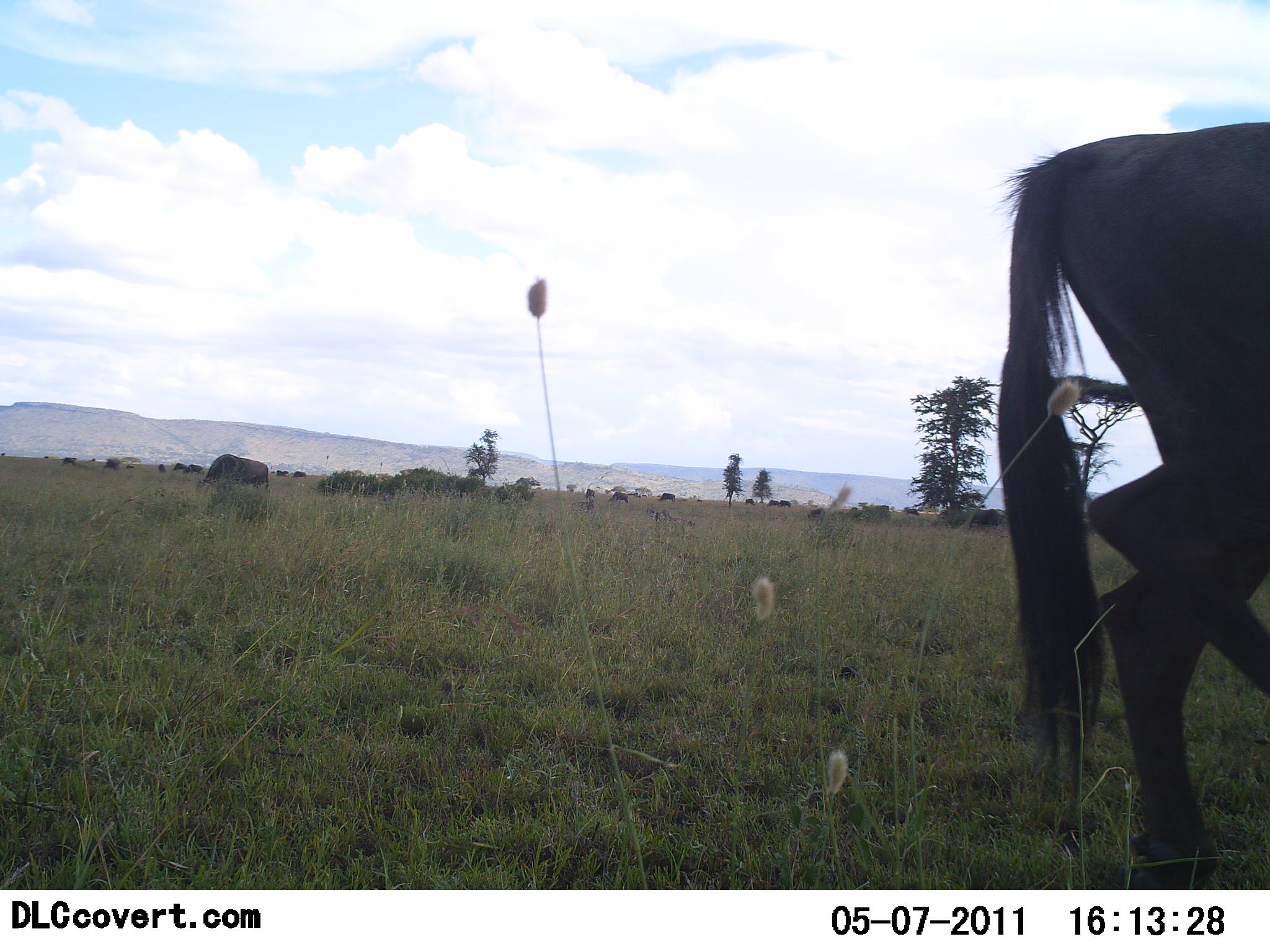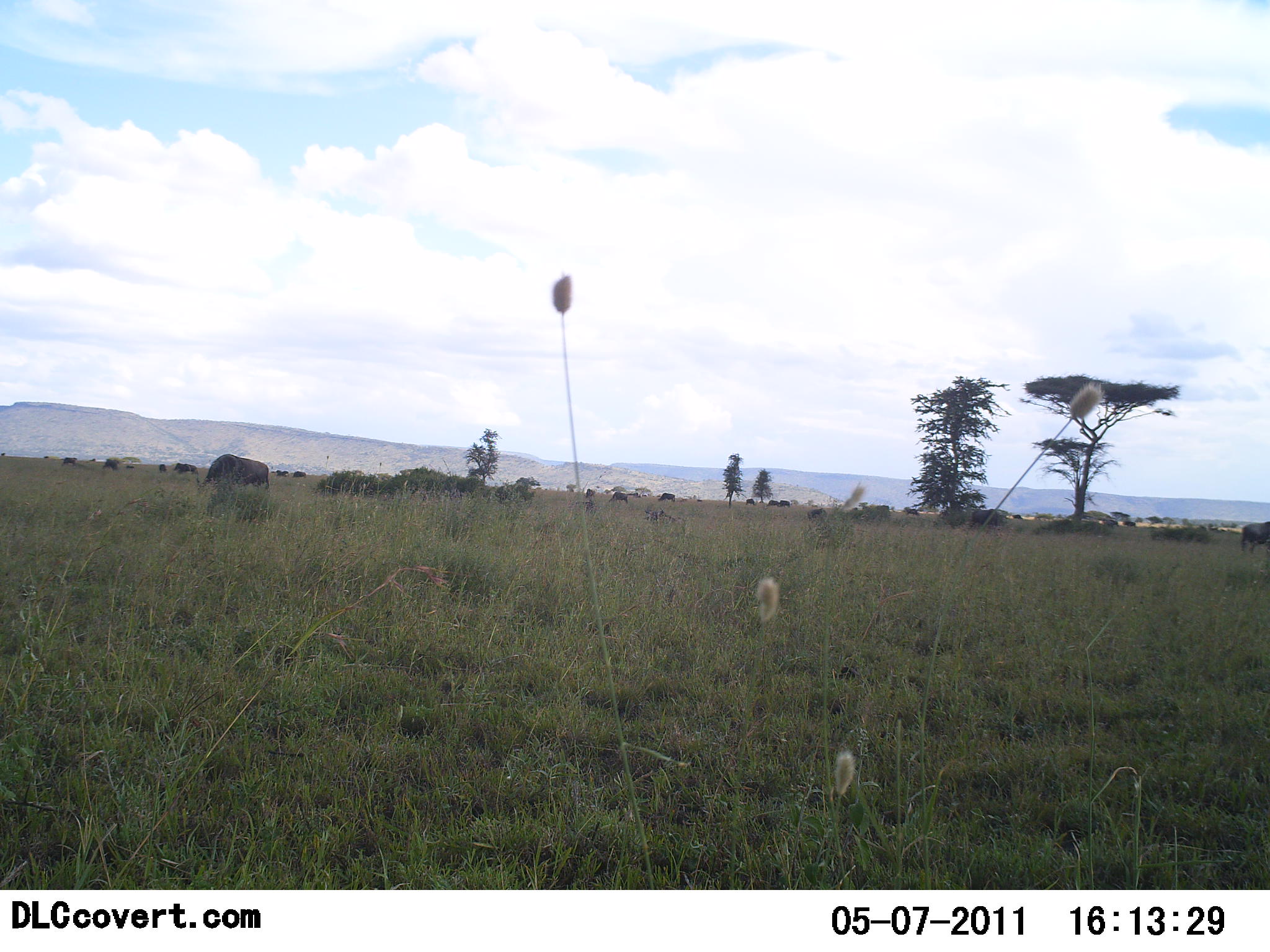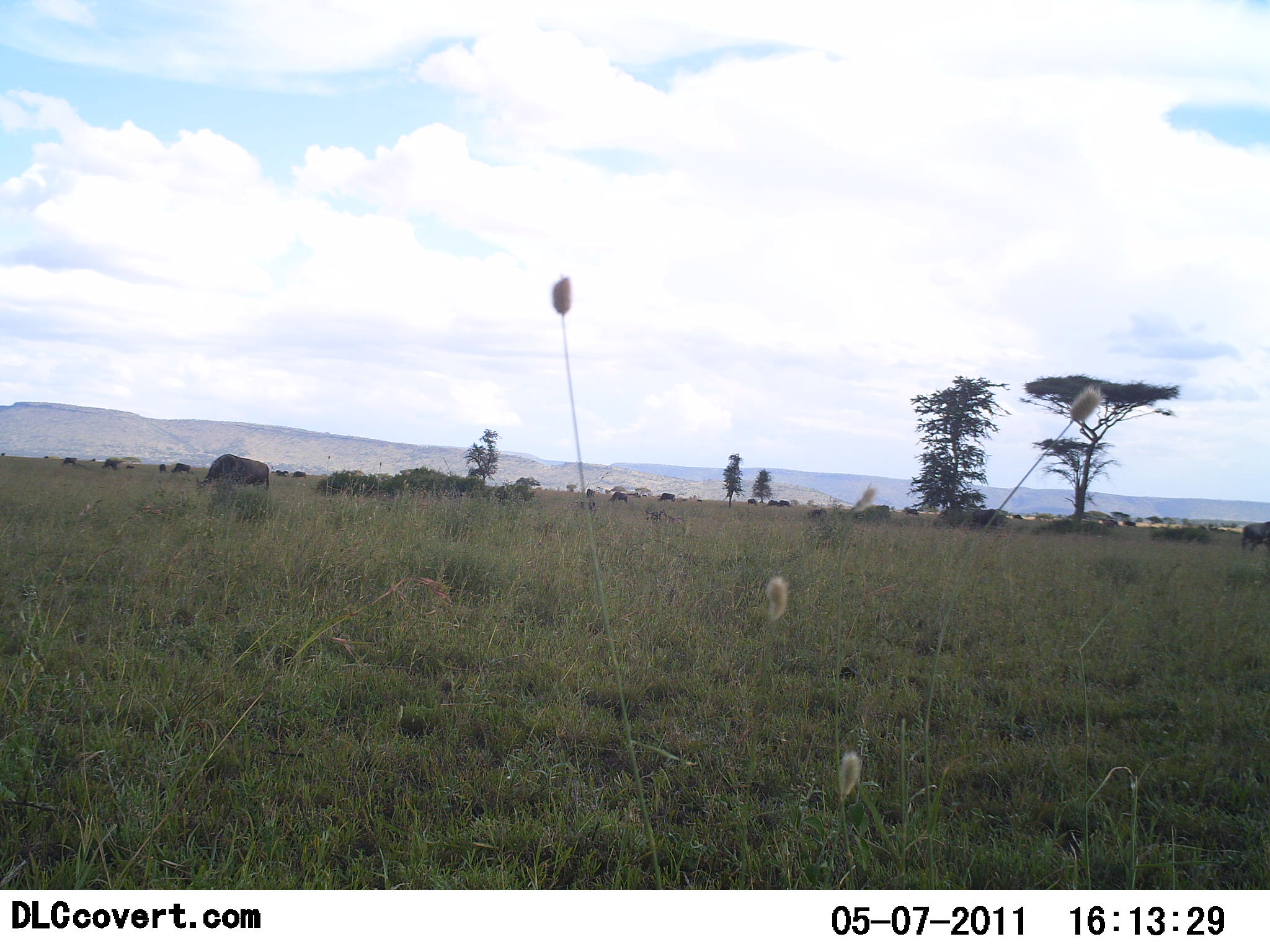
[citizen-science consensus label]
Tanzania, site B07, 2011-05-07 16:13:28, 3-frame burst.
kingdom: Animalia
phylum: Chordata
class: Mammalia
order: Artiodactyla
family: Bovidae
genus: Connochaetes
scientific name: Connochaetes taurinus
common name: blue wildebeest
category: wildebeest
Wildebeest (blue wildebeest) (Connochaetes taurinus), count 1. Behavior (volunteer vote fractions): standing 36%, resting 0%, moving 79%, interacting 0%. Young present (vote fraction): 0%. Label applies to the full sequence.